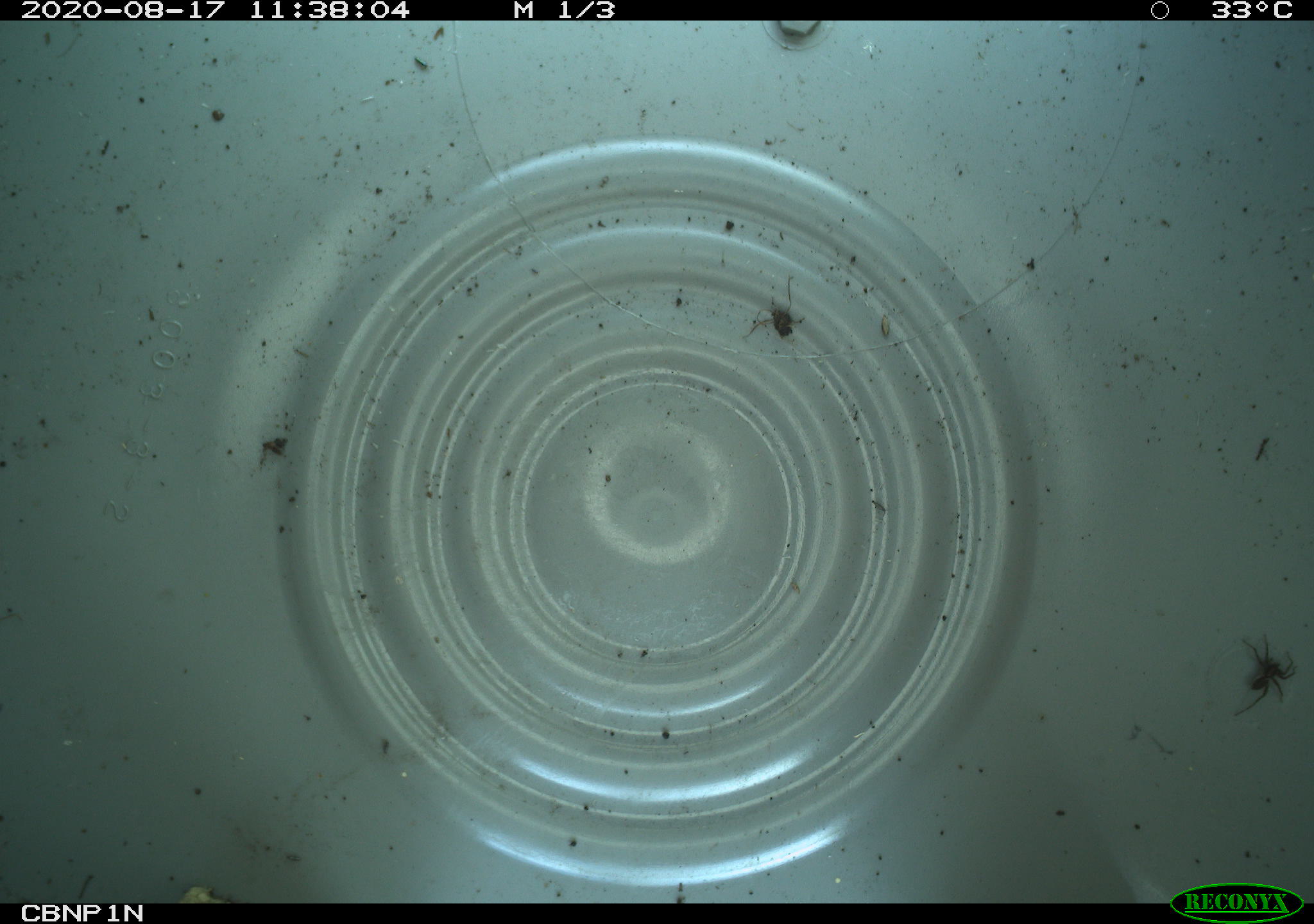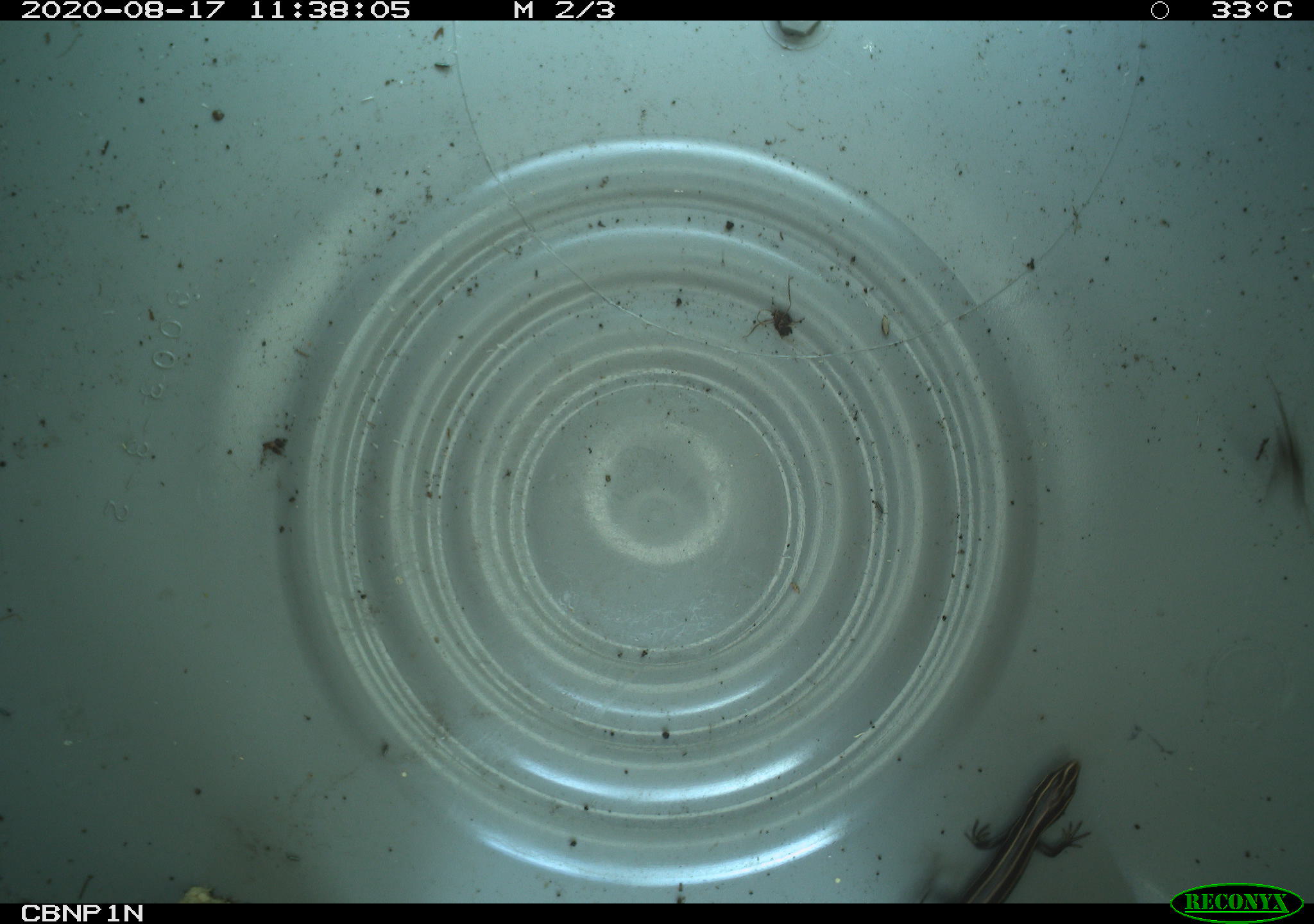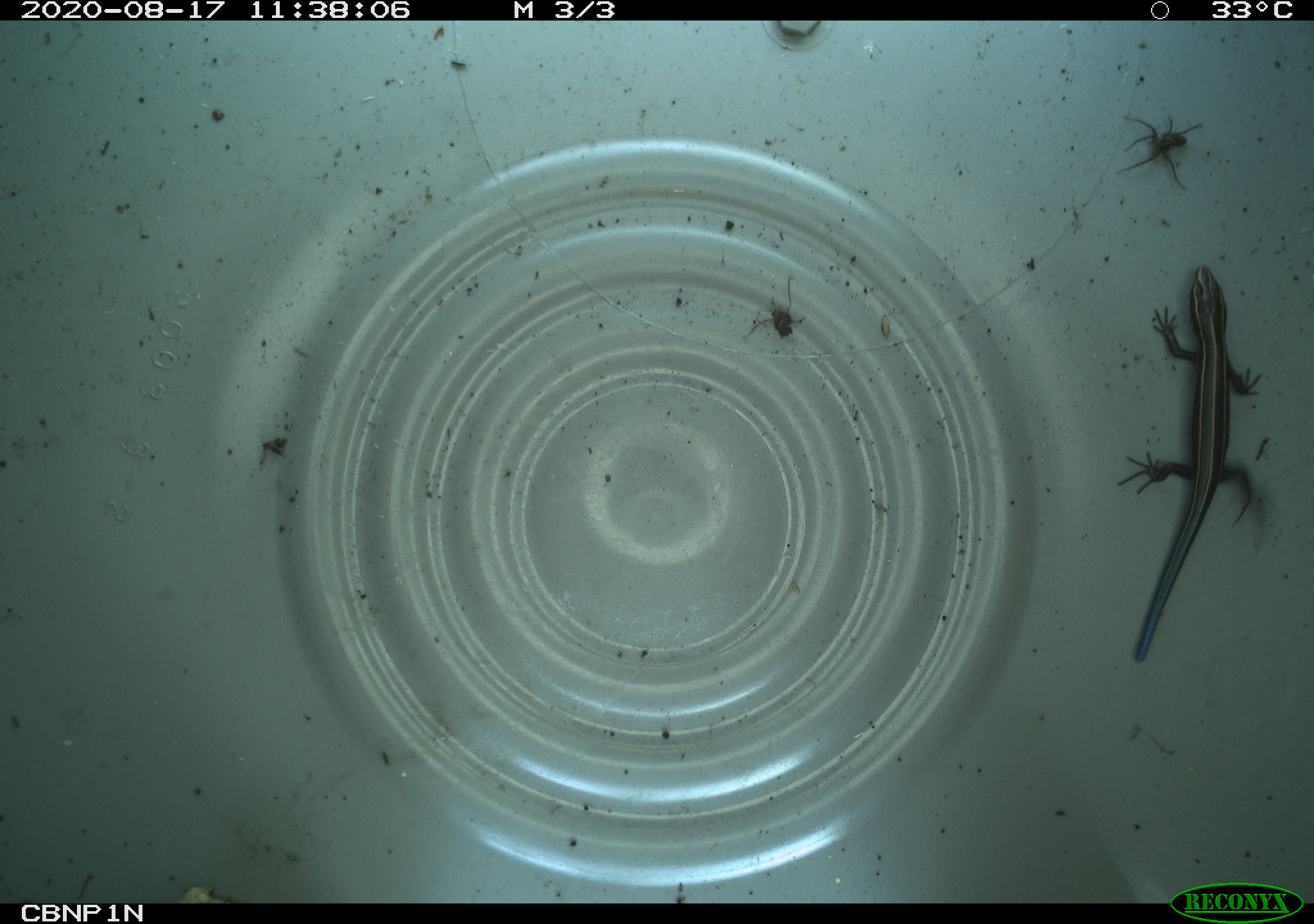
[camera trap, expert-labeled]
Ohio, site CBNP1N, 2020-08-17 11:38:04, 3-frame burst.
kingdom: Animalia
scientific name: Animalia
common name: animal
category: invertebrate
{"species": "invertebrate (animal) (Animalia)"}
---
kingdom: Animalia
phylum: Chordata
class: Reptilia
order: Squamata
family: Scincidae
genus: Plestiodon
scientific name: Plestiodon fasciatus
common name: common five-lined skink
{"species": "common five-lined skink (Plestiodon fasciatus)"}